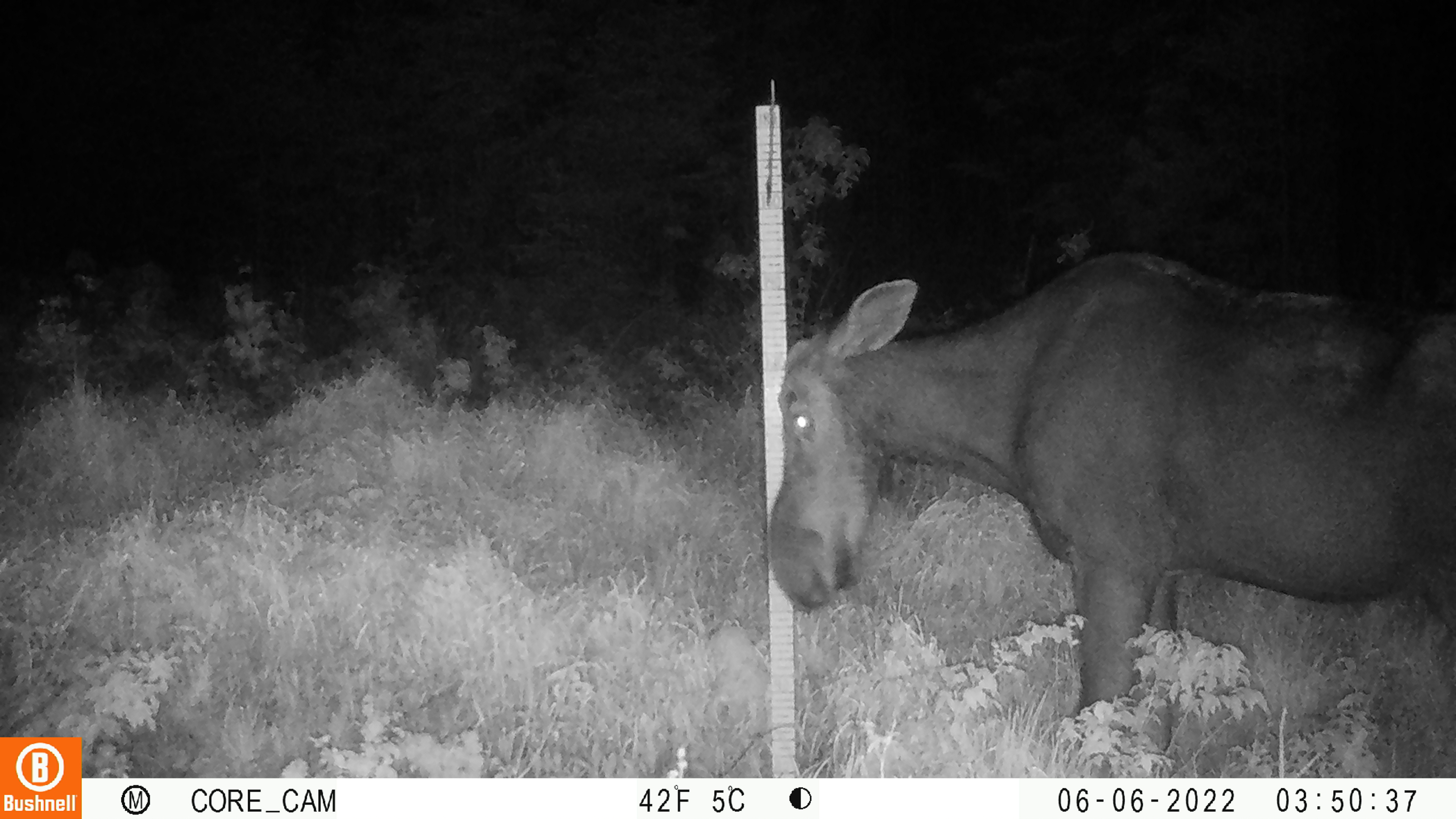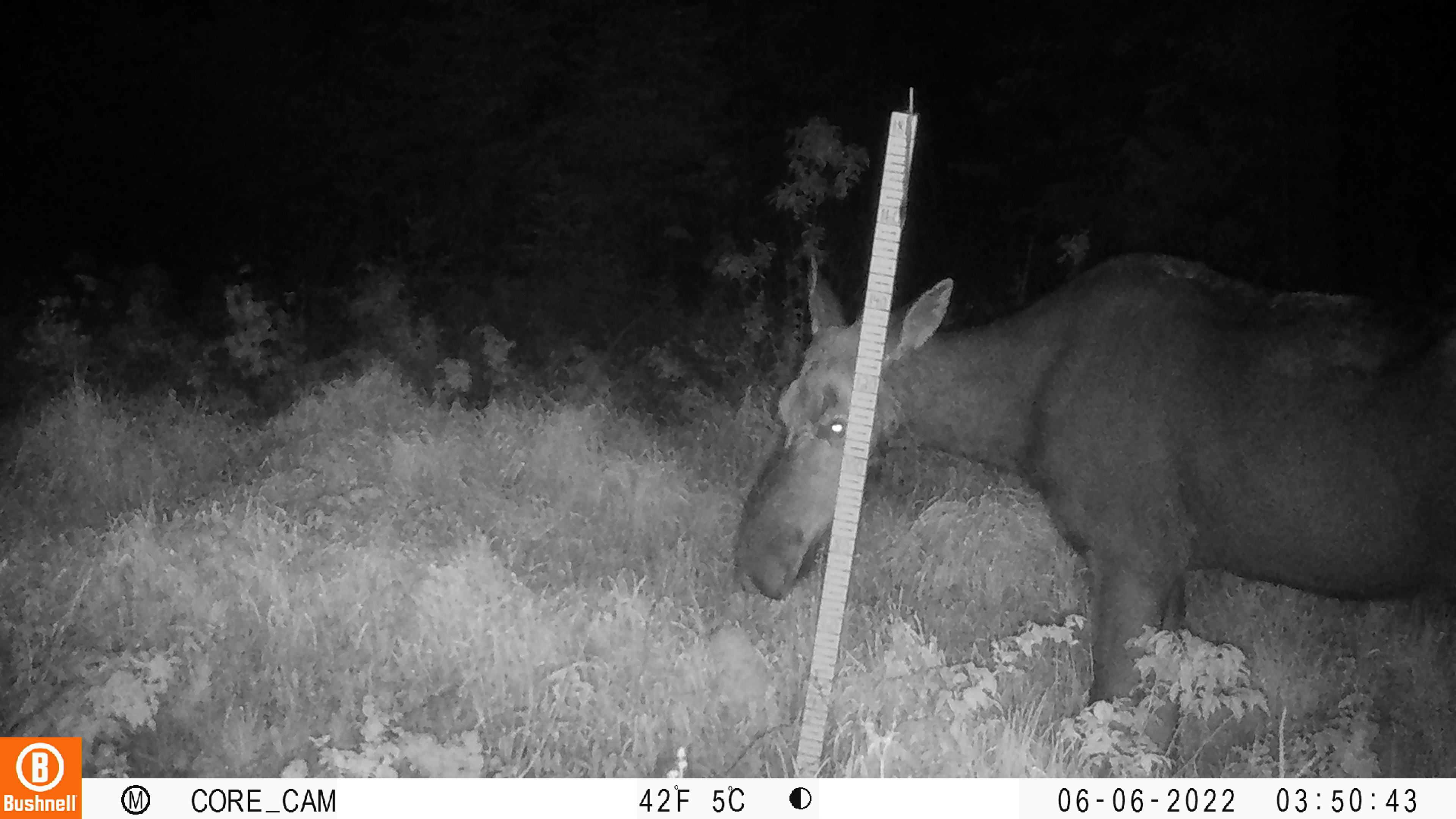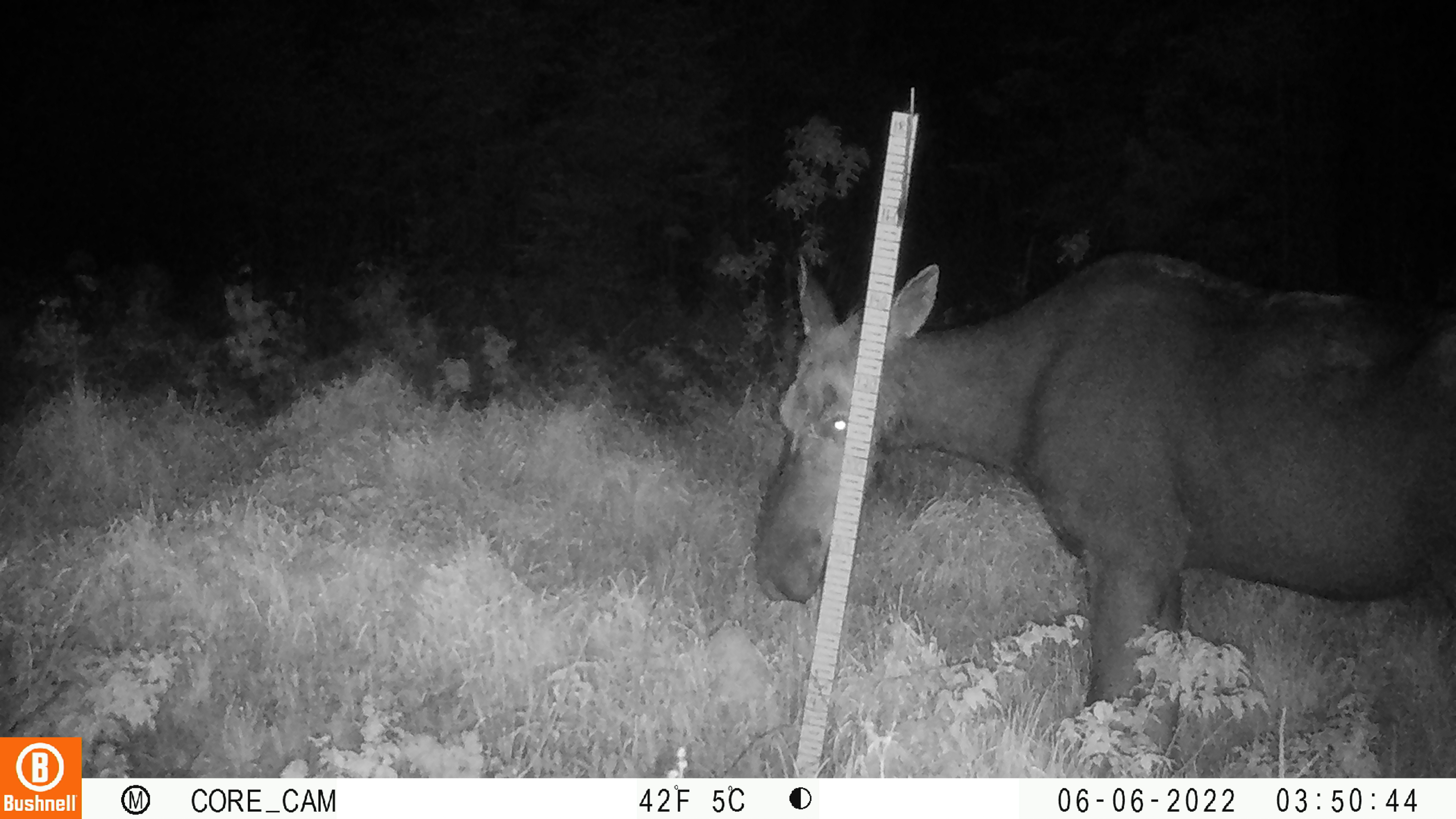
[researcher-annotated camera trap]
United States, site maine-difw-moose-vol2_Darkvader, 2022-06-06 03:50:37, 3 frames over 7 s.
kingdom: Animalia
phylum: Chordata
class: Mammalia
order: Artiodactyla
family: Cervidae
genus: Alces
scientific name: Alces alces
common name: moose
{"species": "moose (Alces alces)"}